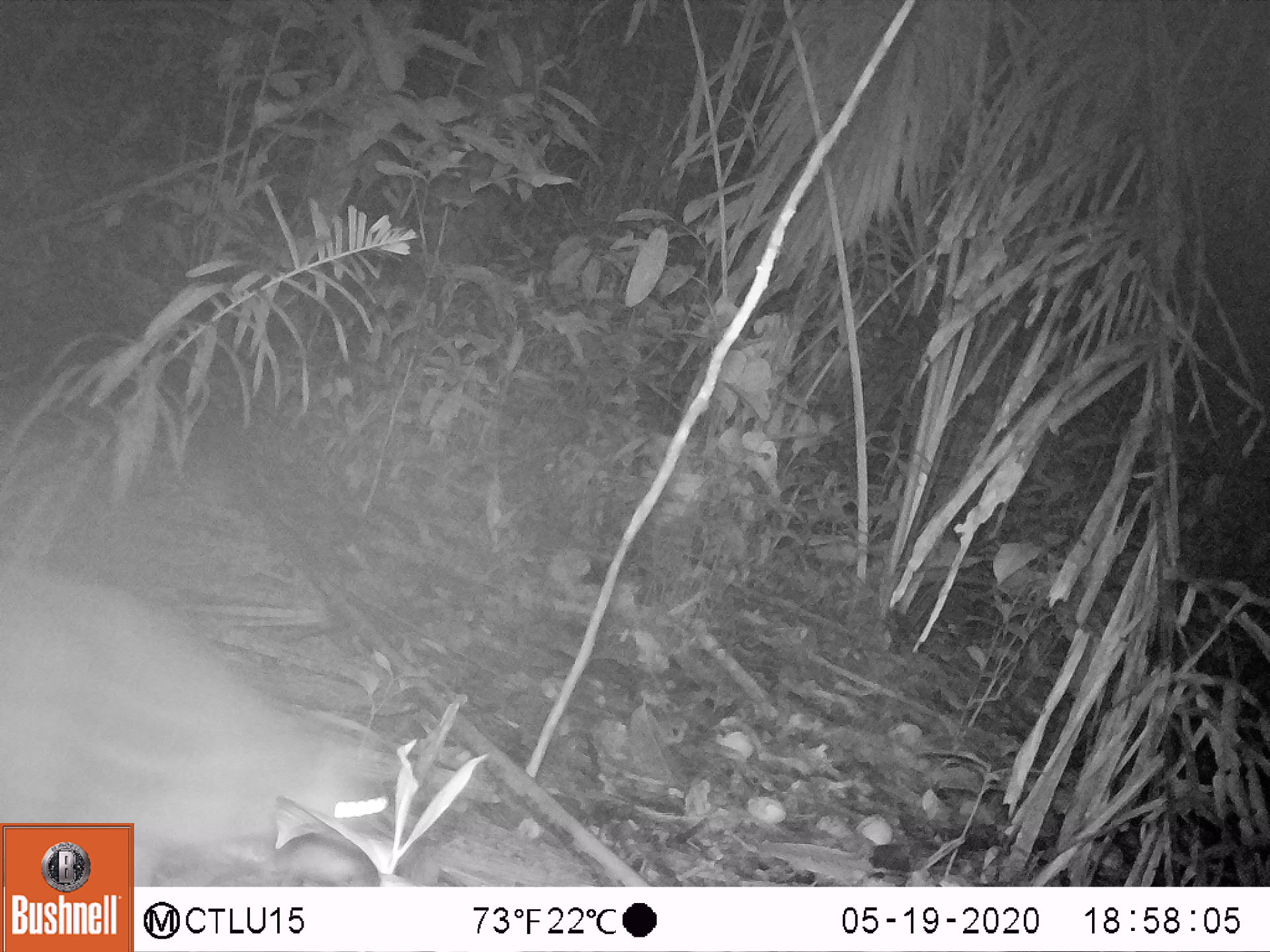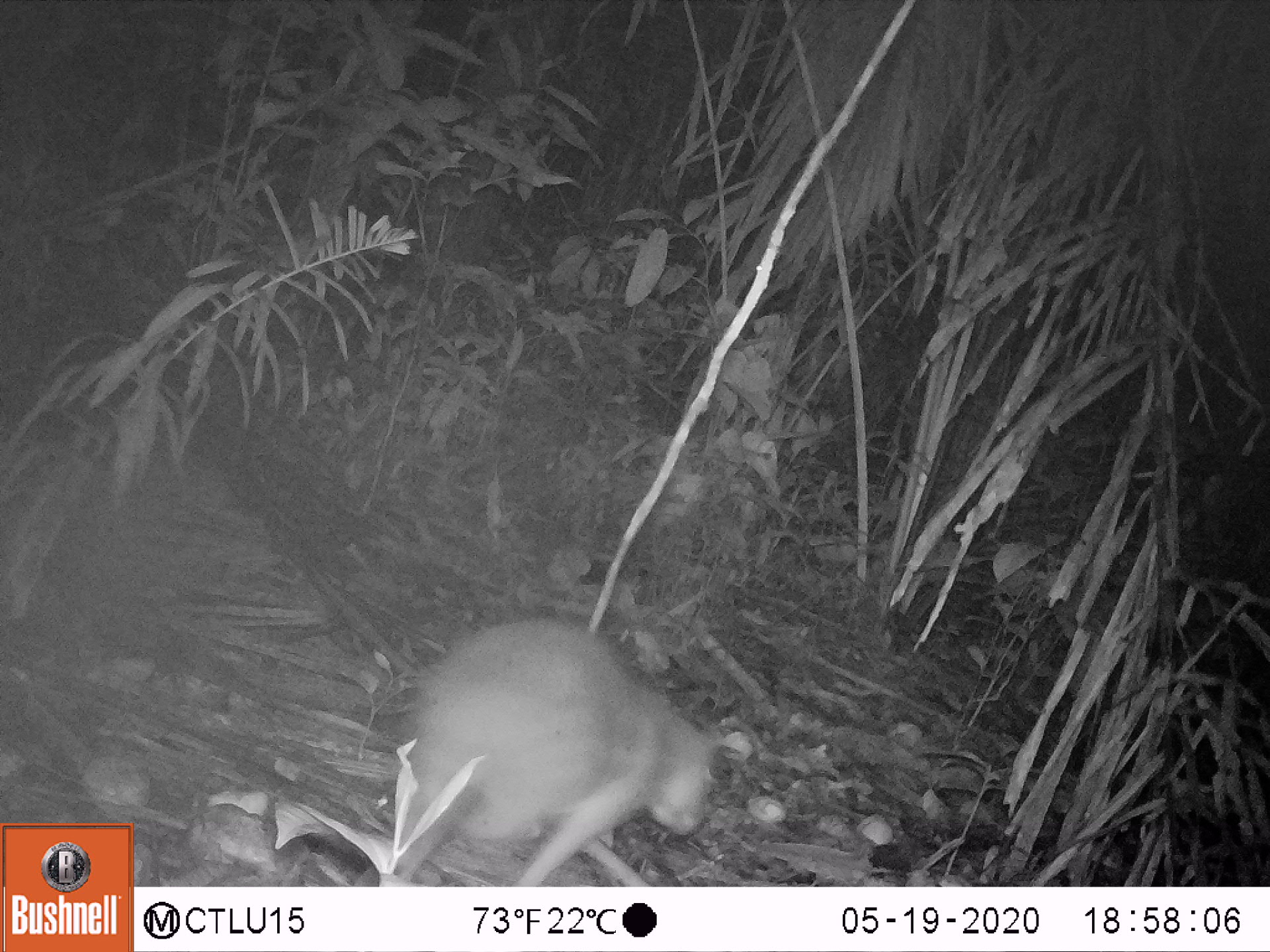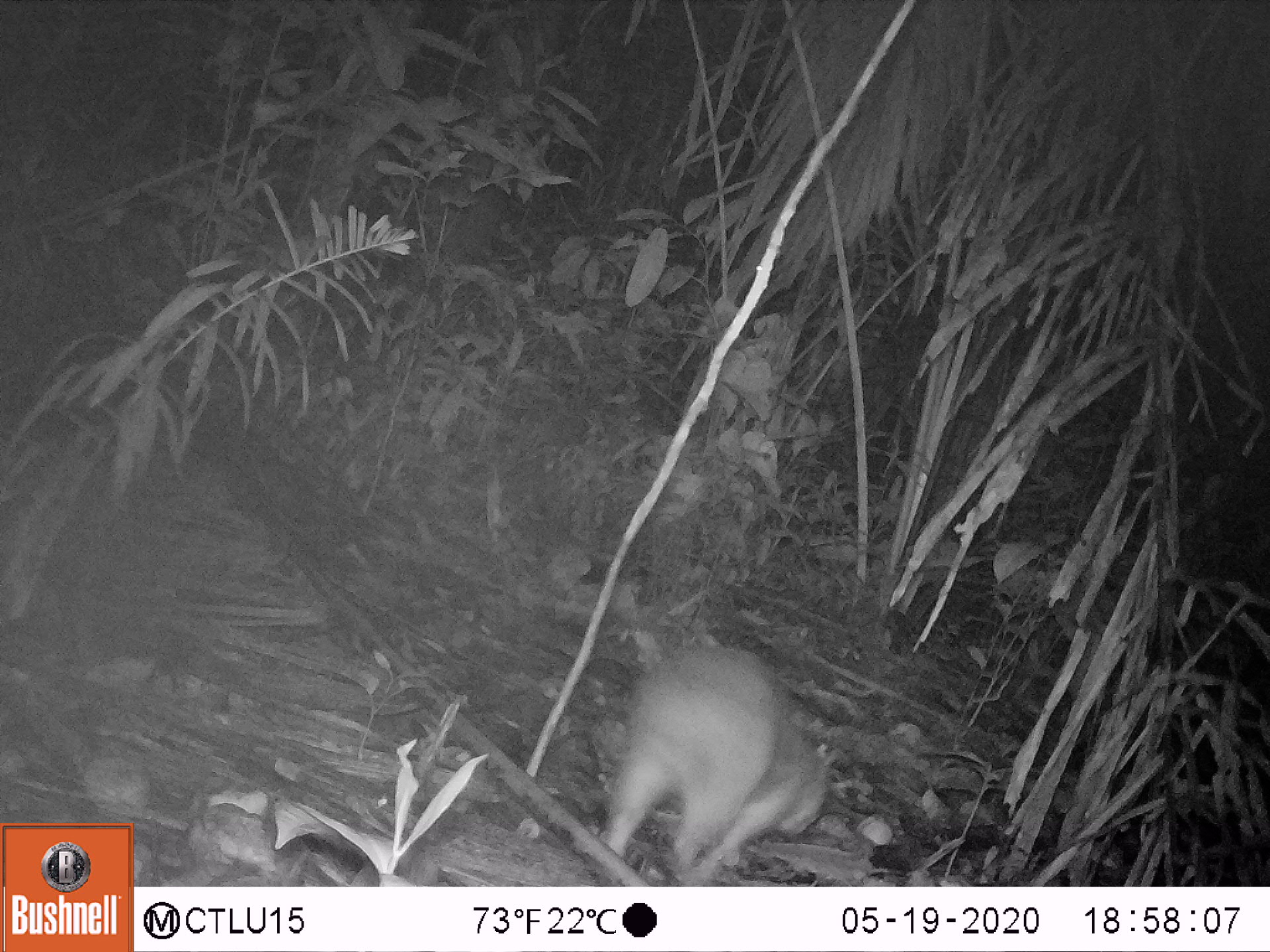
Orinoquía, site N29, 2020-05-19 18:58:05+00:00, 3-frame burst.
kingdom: Animalia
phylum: Chordata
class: Mammalia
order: Rodentia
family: Cuniculidae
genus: Cuniculus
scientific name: Cuniculus paca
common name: spotted paca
Spotted paca (Cuniculus paca).